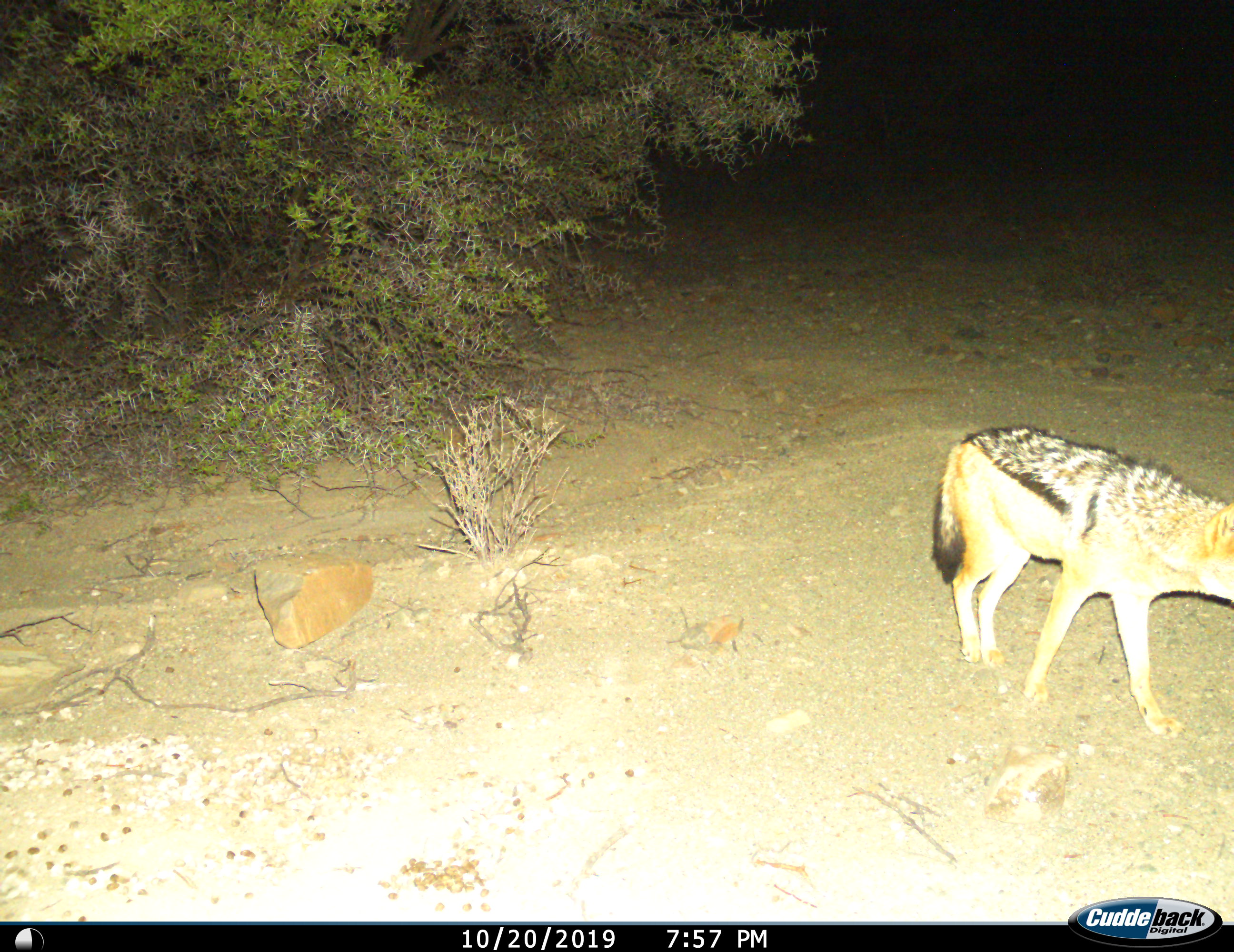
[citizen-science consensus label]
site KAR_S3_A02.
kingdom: Animalia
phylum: Chordata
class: Mammalia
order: Carnivora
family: Canidae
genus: Lupulella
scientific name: Lupulella mesomelas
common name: black-backed jackal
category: jackalblackbacked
Jackalblackbacked (black-backed jackal) (Lupulella mesomelas), count 1. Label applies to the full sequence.